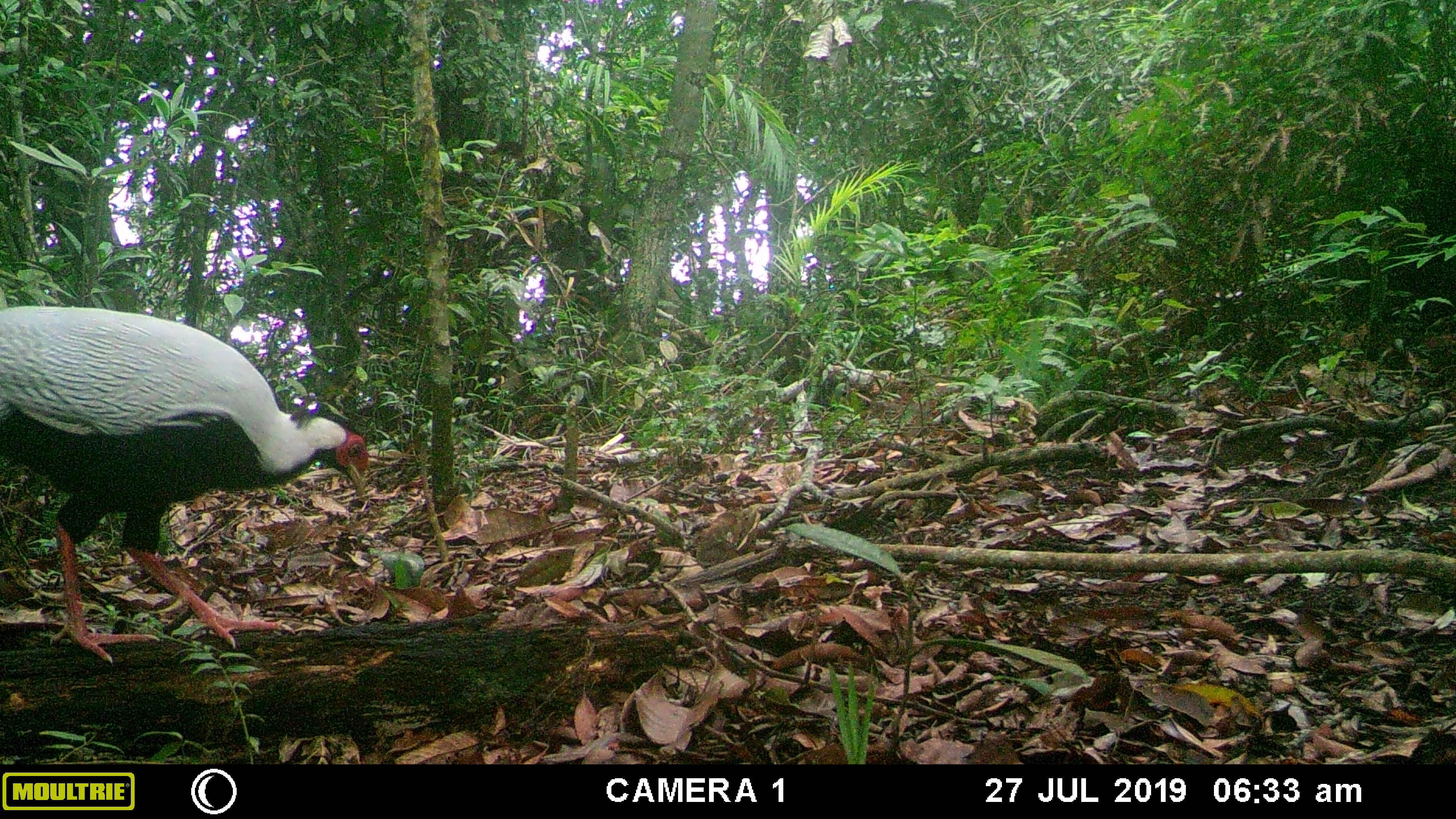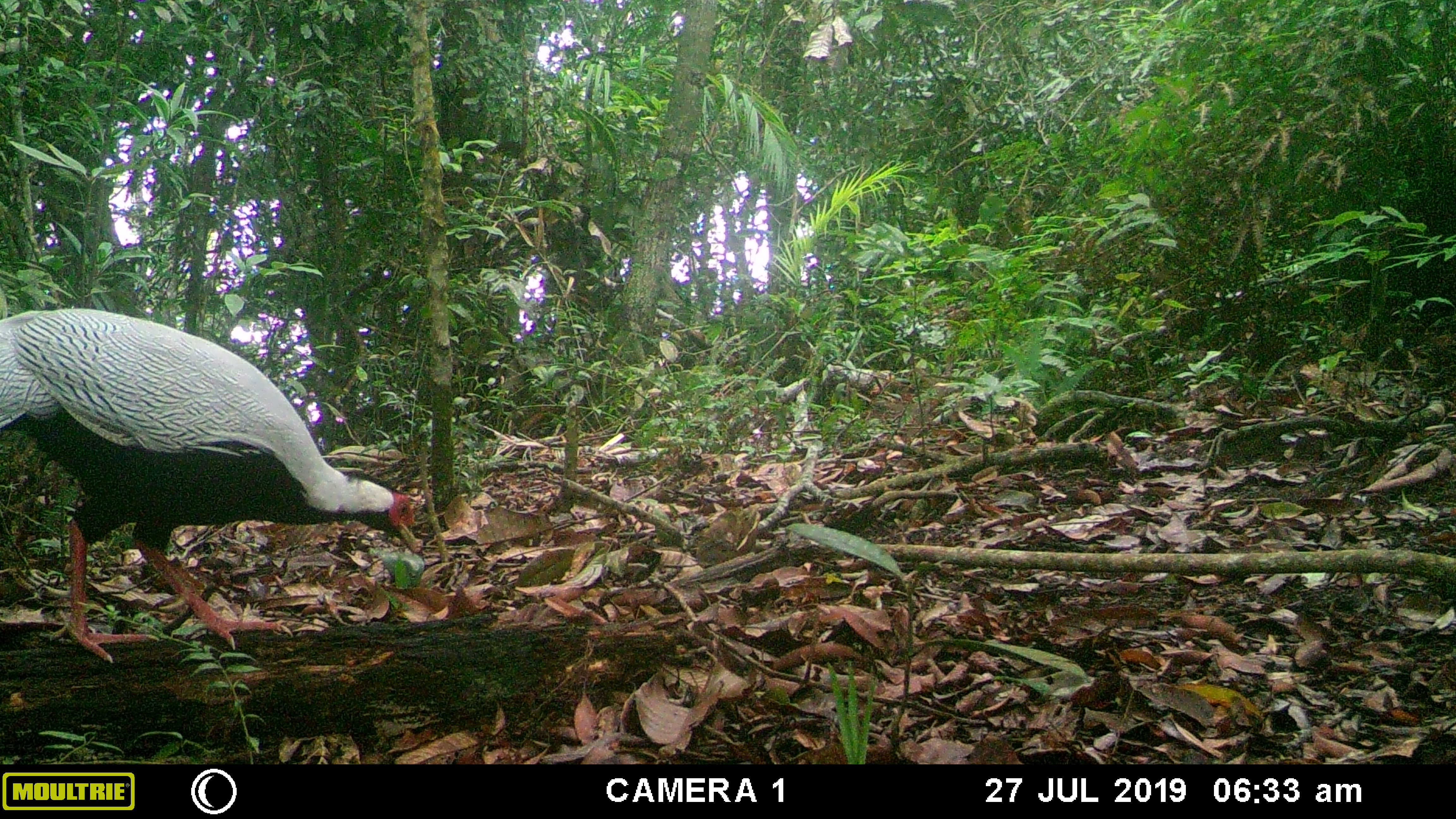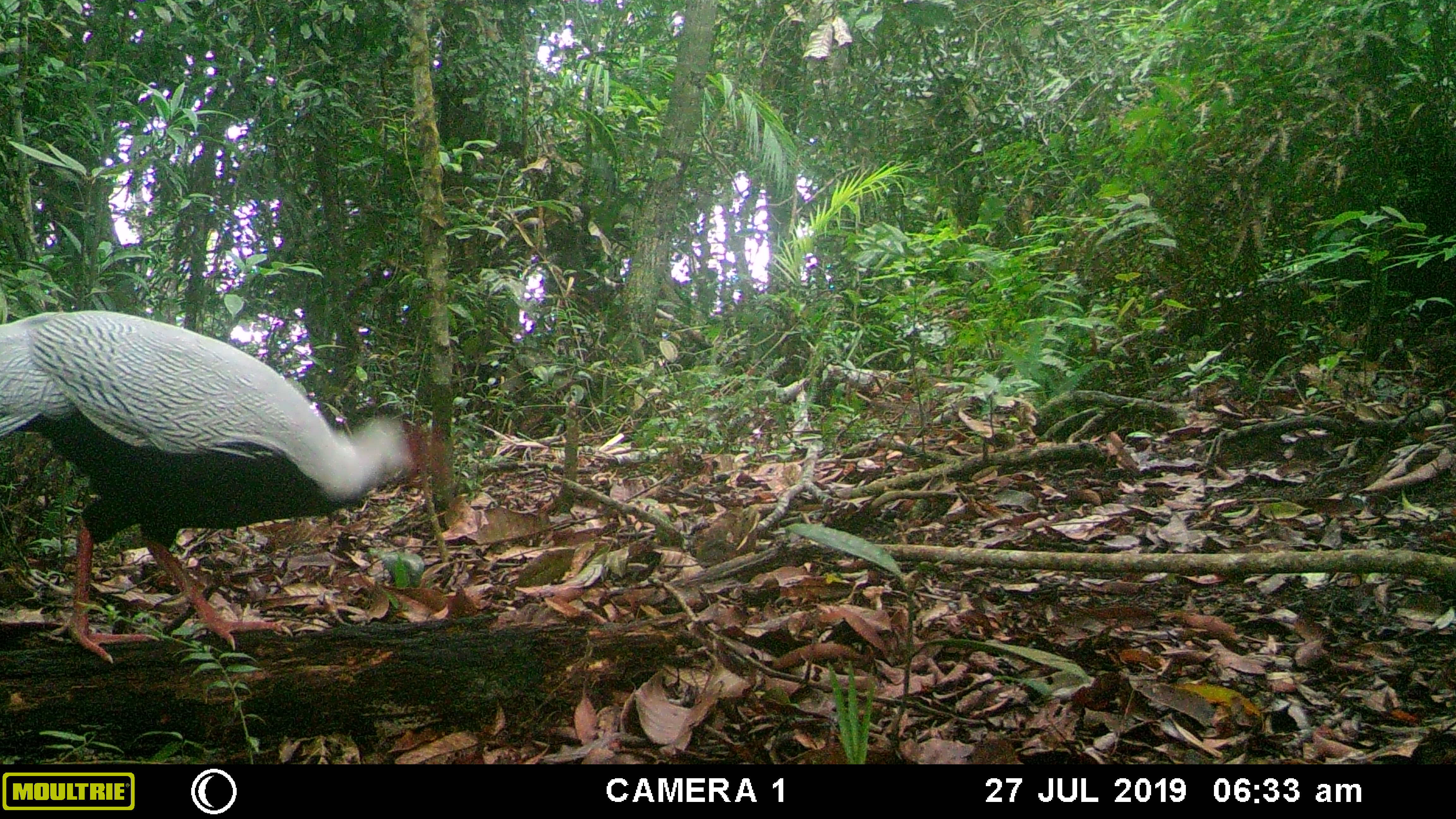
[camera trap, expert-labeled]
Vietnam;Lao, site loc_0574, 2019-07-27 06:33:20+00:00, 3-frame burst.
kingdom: Animalia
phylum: Chordata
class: Aves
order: Galliformes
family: Phasianidae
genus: Lophura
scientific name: Lophura nycthemera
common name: silver pheasant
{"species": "silver pheasant (Lophura nycthemera)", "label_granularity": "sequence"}